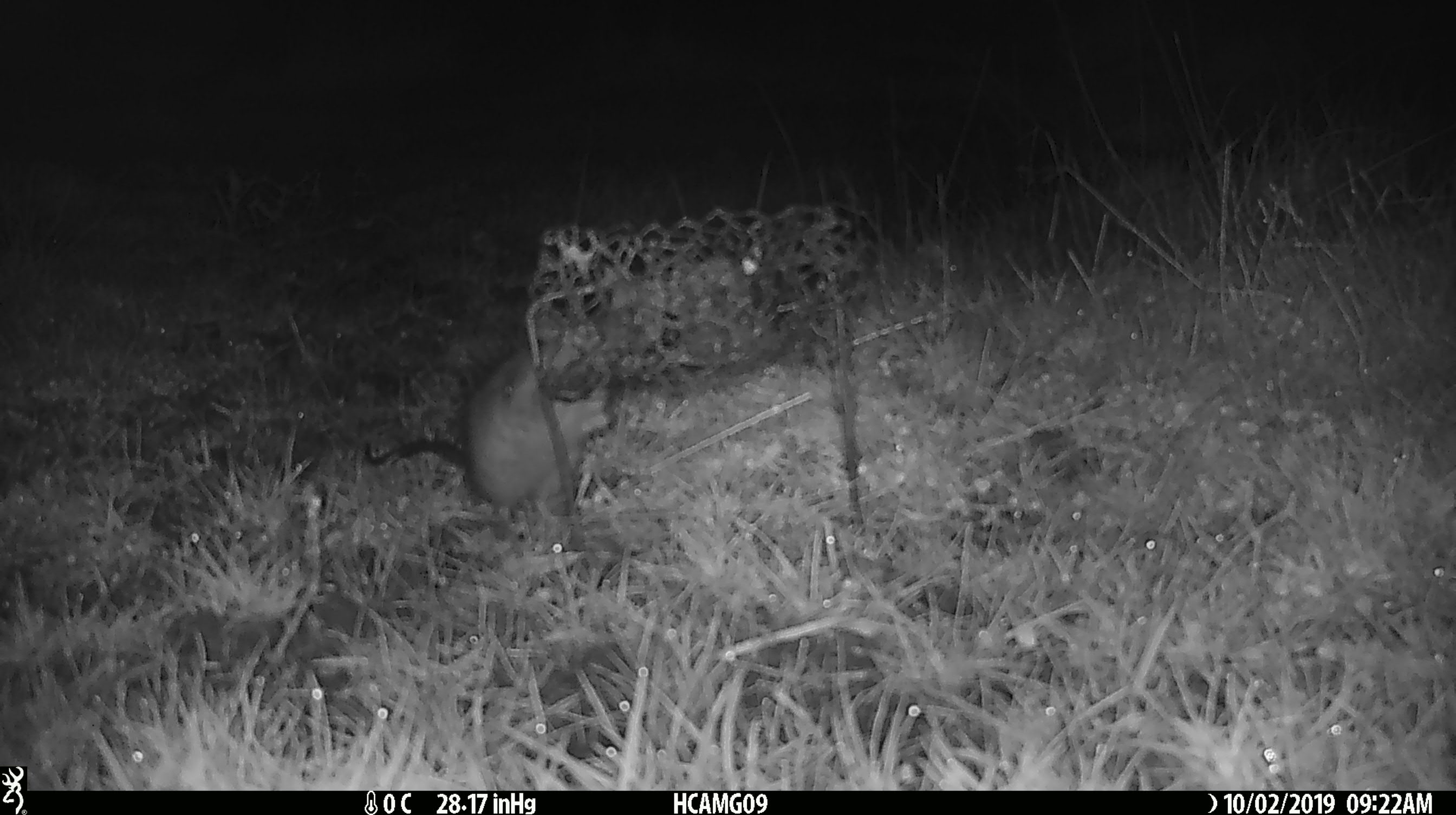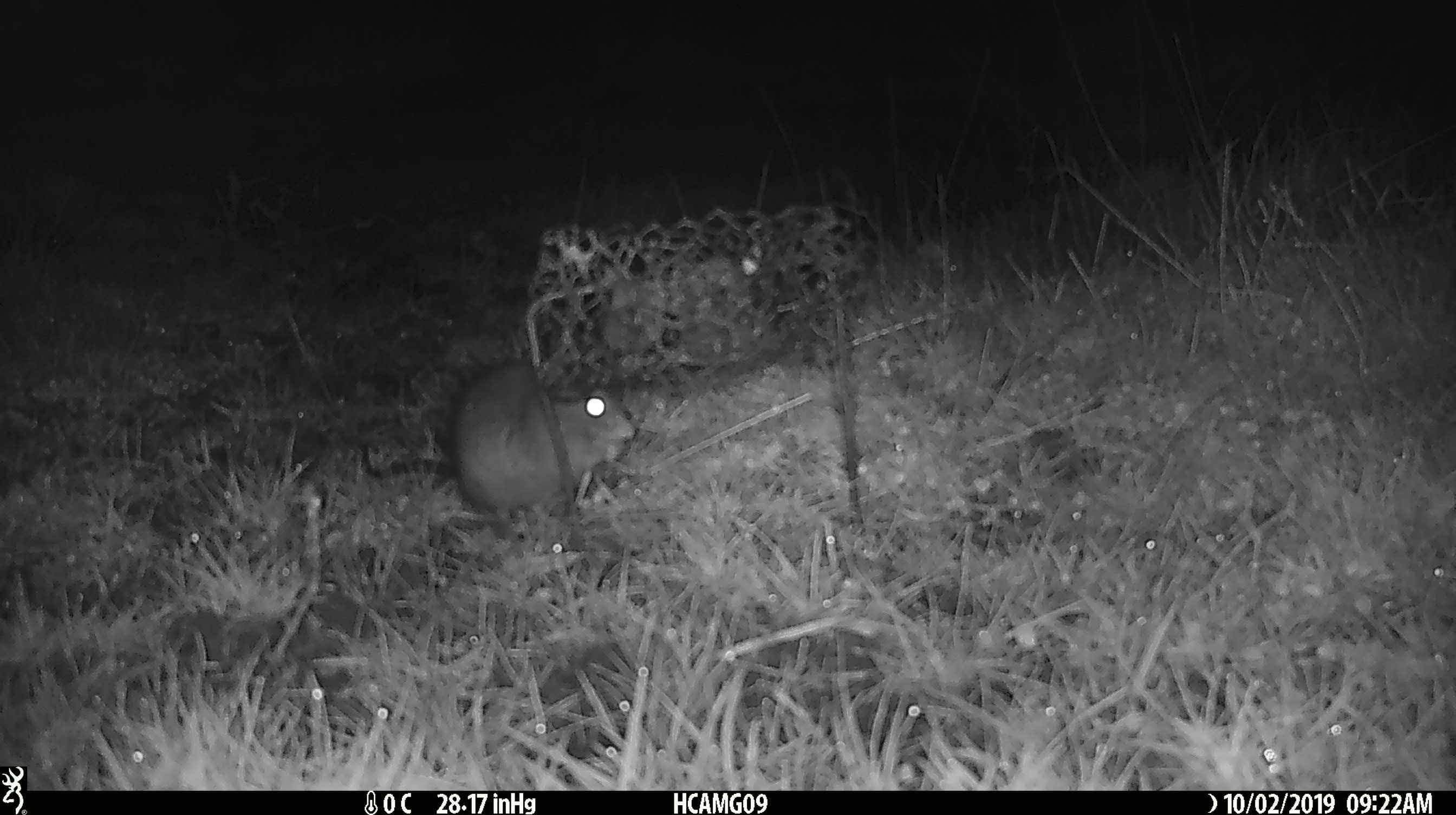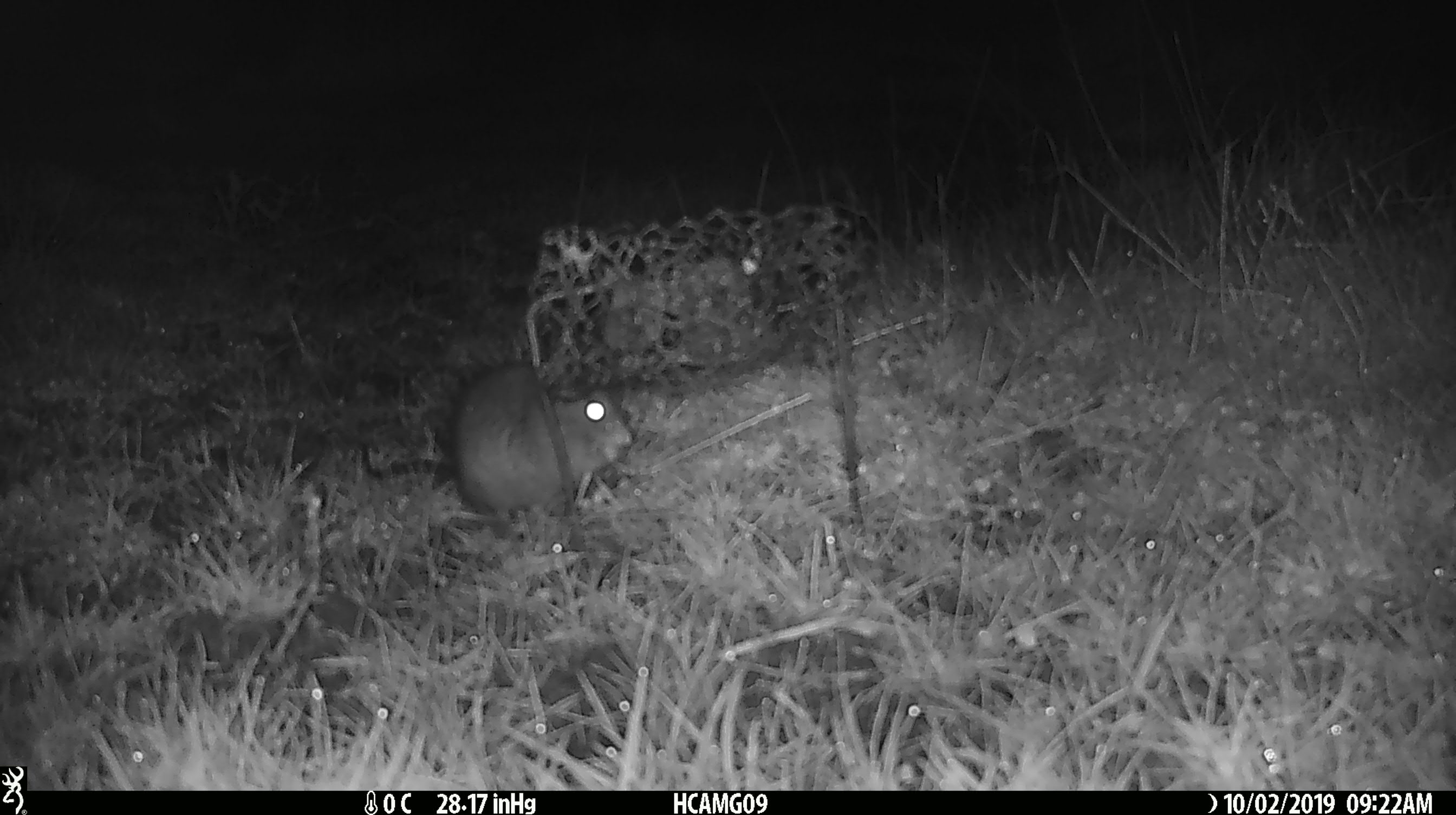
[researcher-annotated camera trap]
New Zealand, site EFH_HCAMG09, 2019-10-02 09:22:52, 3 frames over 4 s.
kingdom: Animalia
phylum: Chordata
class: Mammalia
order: Rodentia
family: Muridae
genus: Mus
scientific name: Mus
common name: mouse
Mouse (Mus).